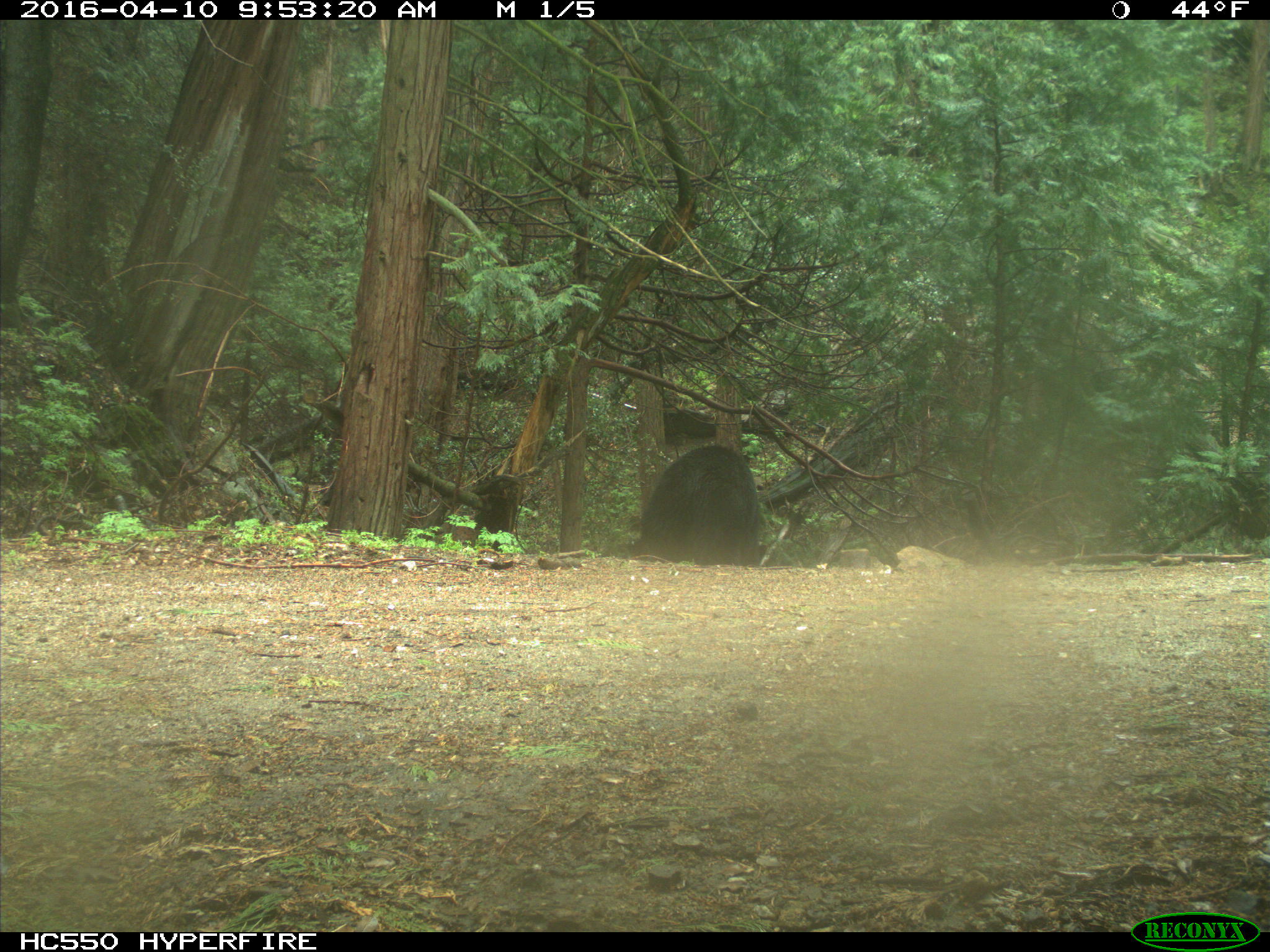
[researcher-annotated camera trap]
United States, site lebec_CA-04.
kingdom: Animalia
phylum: Chordata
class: Mammalia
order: Carnivora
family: Ursidae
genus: Ursus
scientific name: Ursus americanus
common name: american black bear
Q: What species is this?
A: Ursus americanus (american black bear).